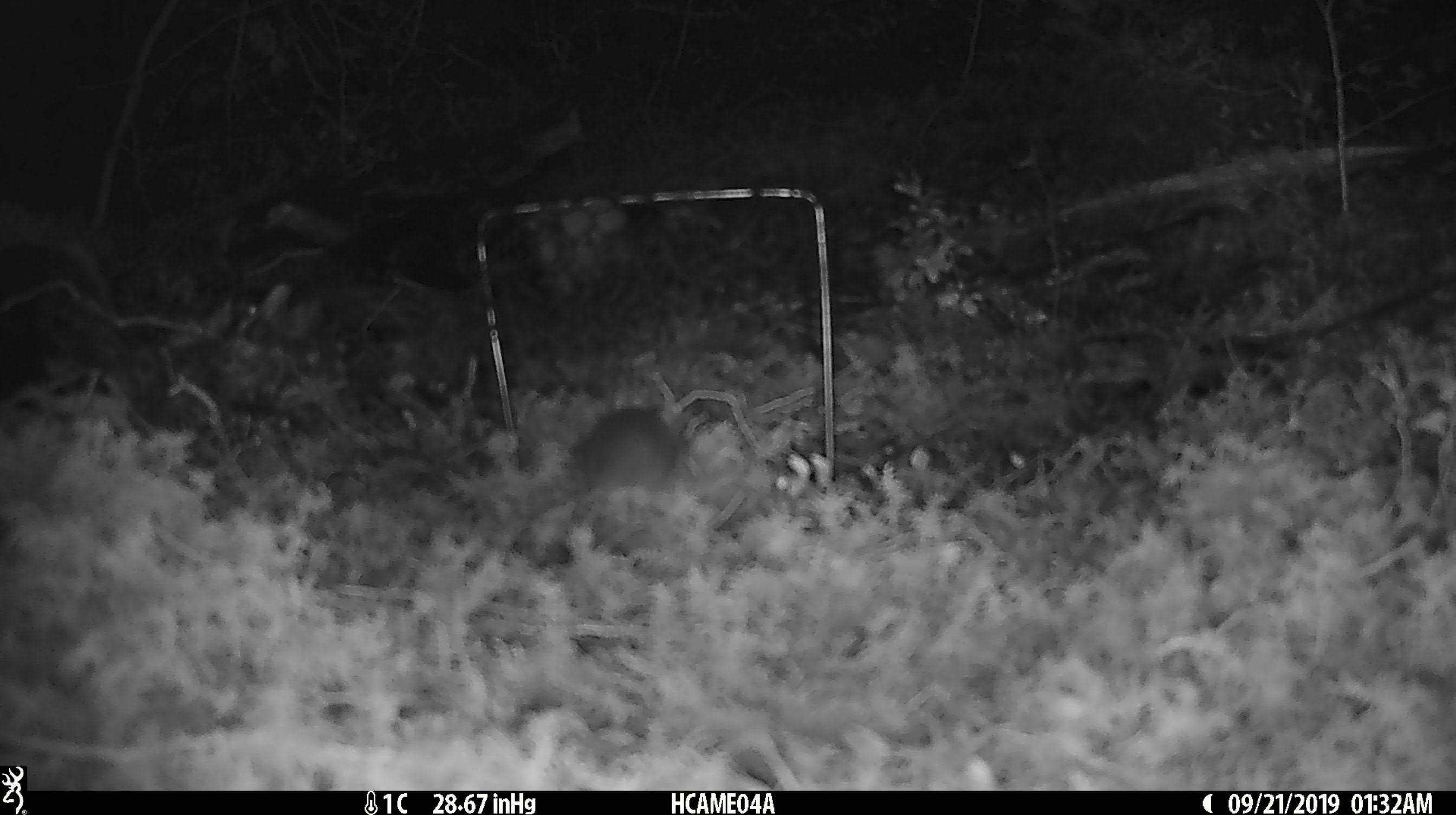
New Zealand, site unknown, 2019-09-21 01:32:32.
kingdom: Animalia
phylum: Chordata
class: Mammalia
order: Rodentia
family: Muridae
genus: Mus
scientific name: Mus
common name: mouse